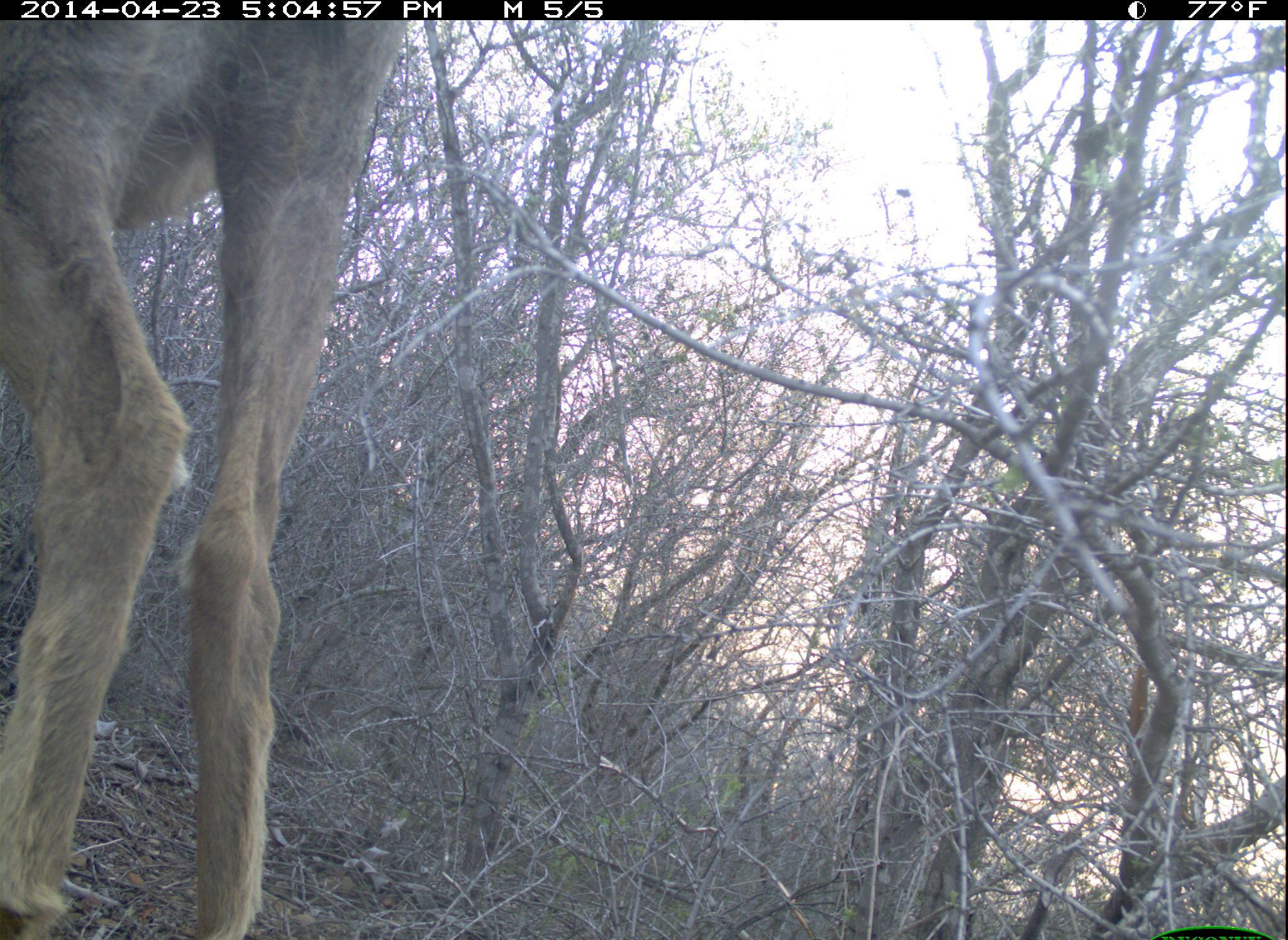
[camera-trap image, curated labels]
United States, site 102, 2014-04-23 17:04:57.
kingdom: Animalia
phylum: Chordata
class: Mammalia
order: Artiodactyla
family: Cervidae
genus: Odocoileus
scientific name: Odocoileus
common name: deer